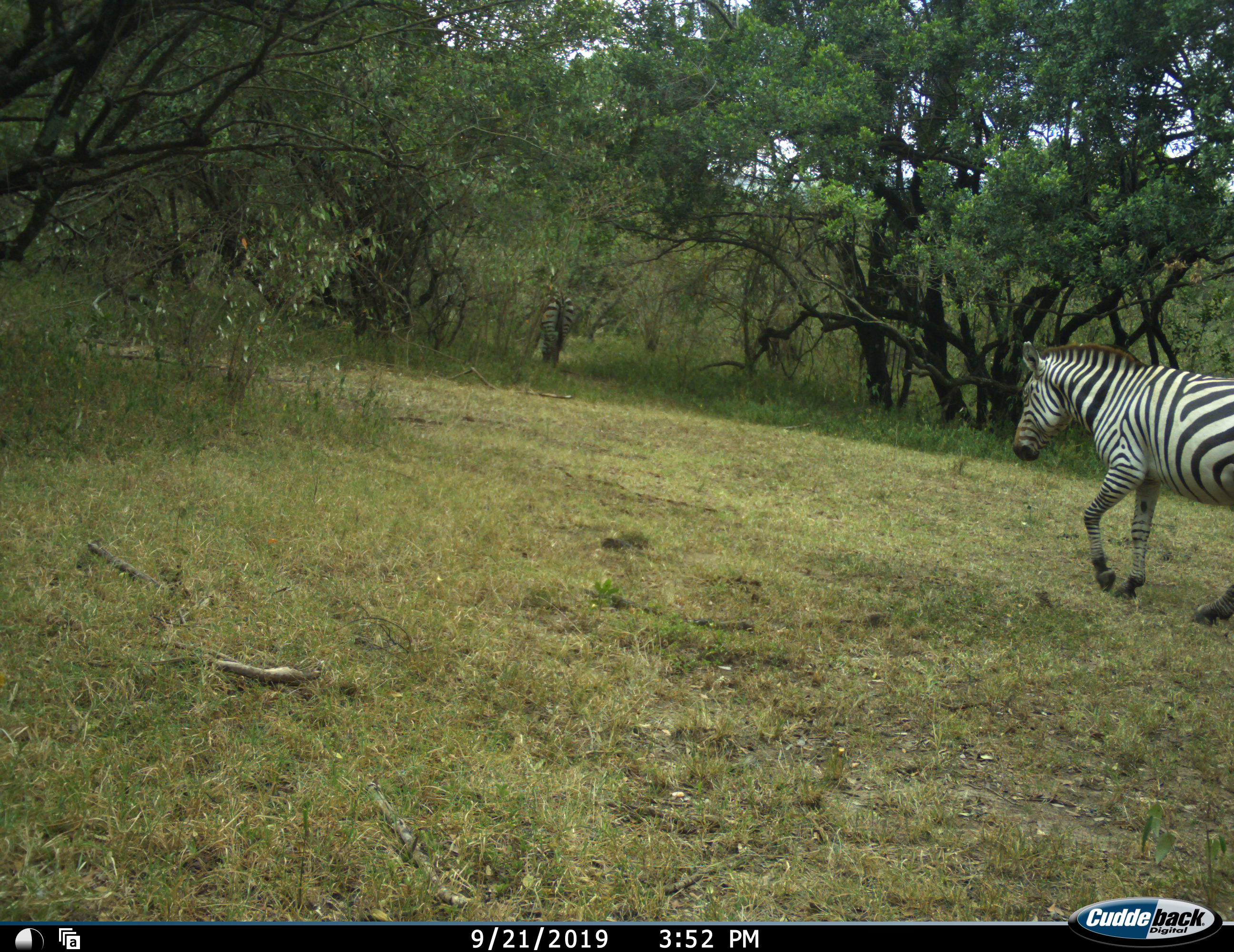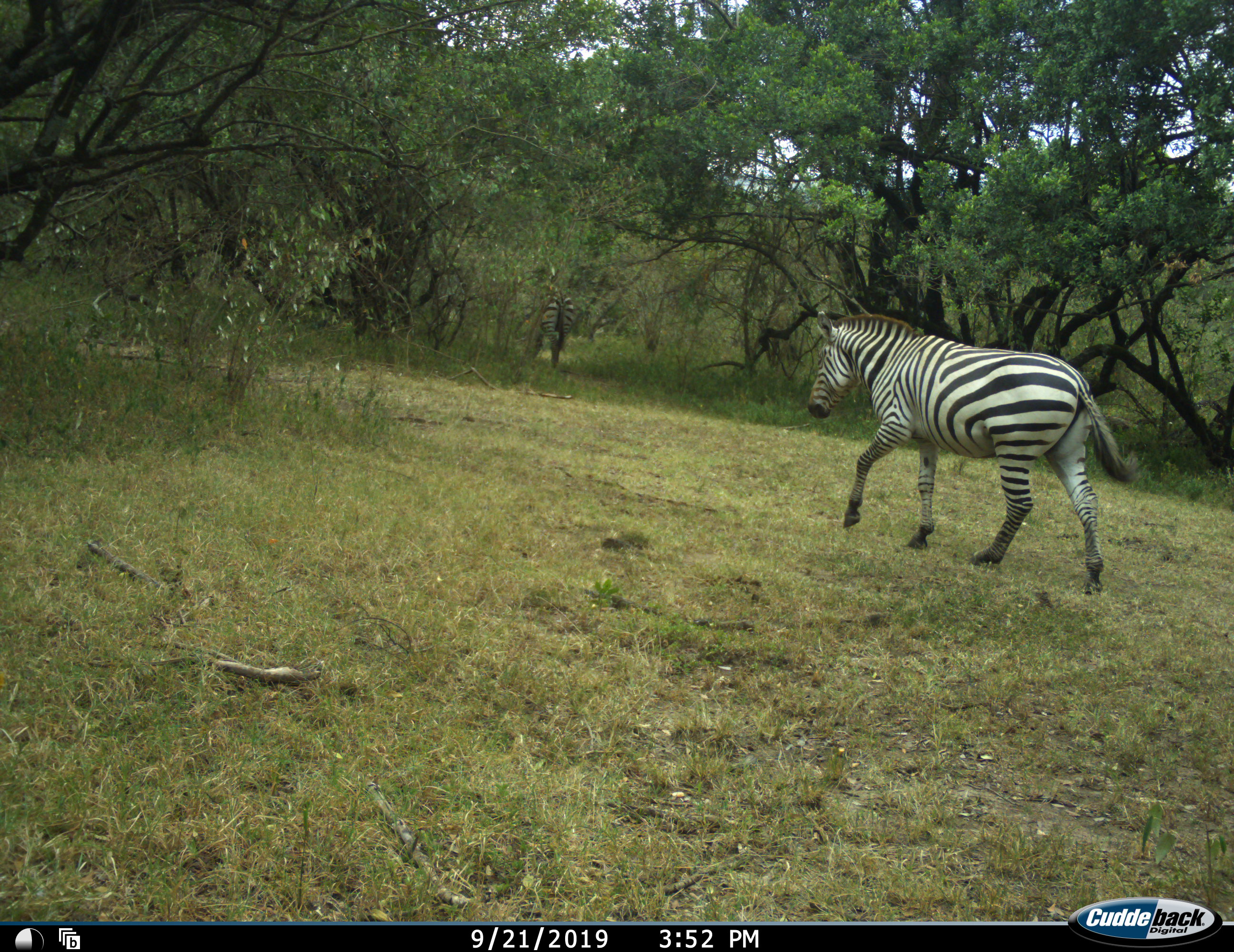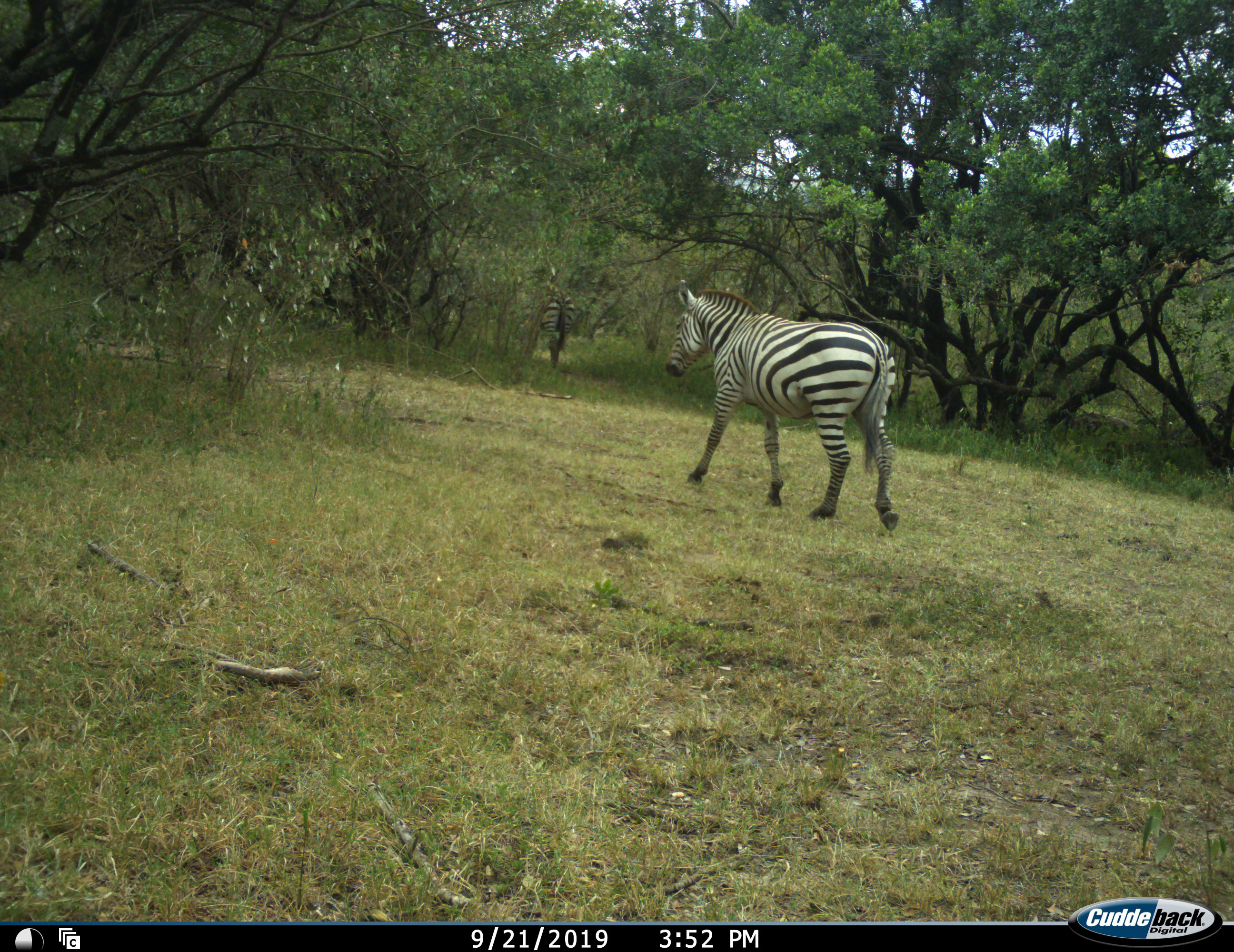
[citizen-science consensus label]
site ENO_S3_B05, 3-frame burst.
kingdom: Animalia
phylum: Chordata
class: Mammalia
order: Perissodactyla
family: Equidae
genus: Equus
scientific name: Equus quagga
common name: plains zebra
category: zebraplains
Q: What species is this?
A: Zebraplains (plains zebra) (Equus quagga).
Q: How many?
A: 2.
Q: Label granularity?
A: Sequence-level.